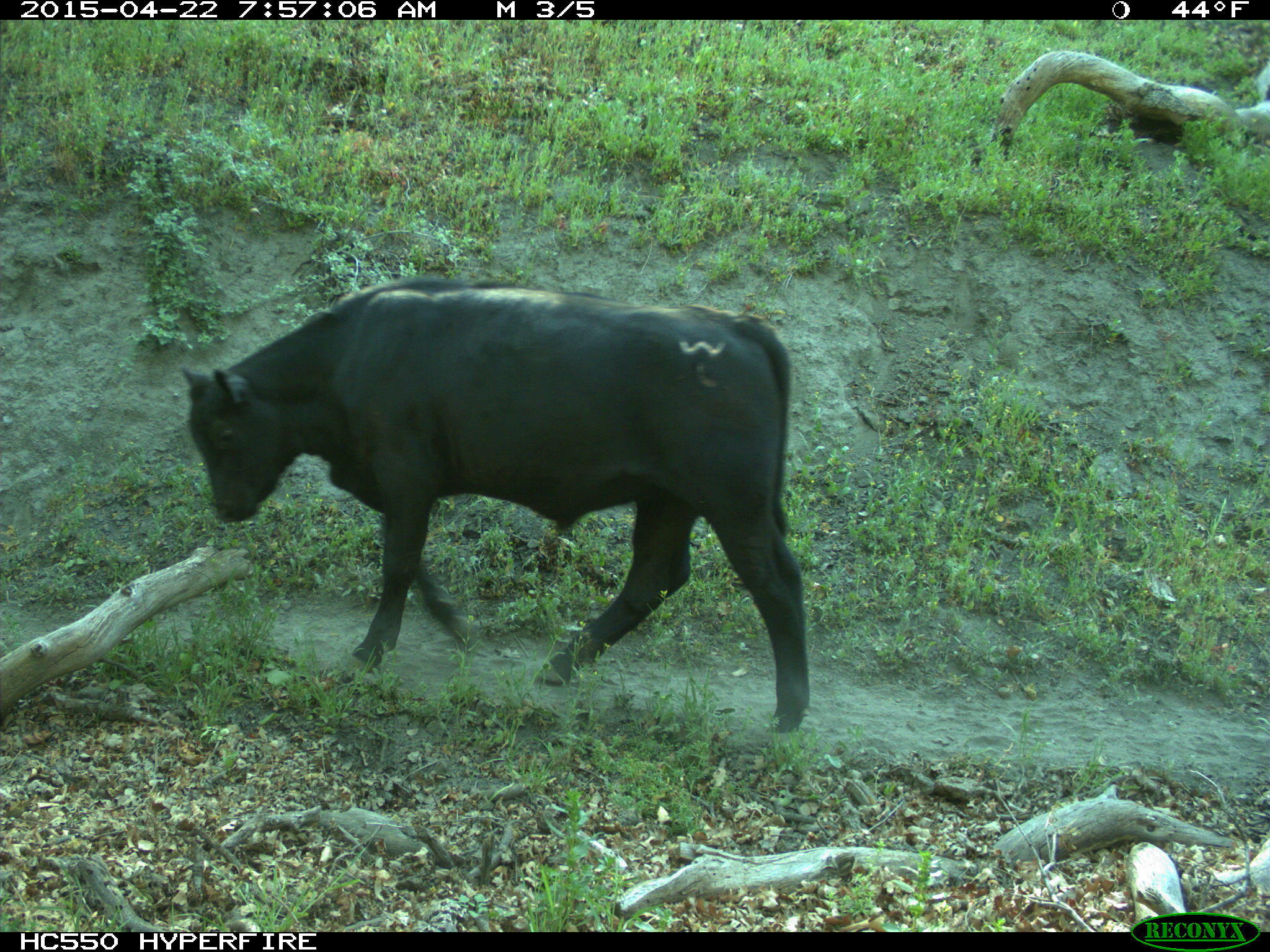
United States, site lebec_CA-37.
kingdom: Animalia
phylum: Chordata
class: Mammalia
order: Artiodactyla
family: Bovidae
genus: Bos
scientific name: Bos taurus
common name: domestic cow